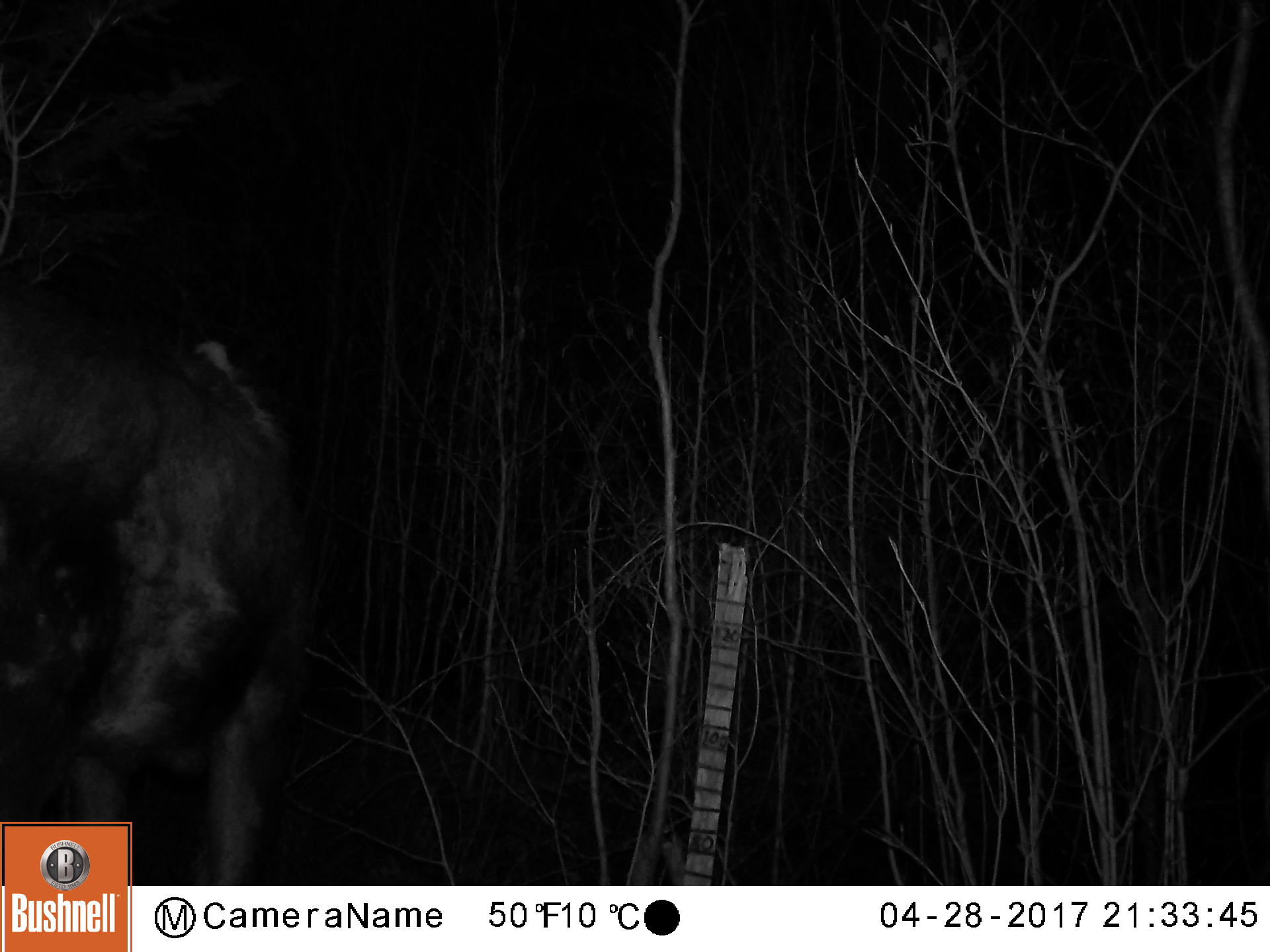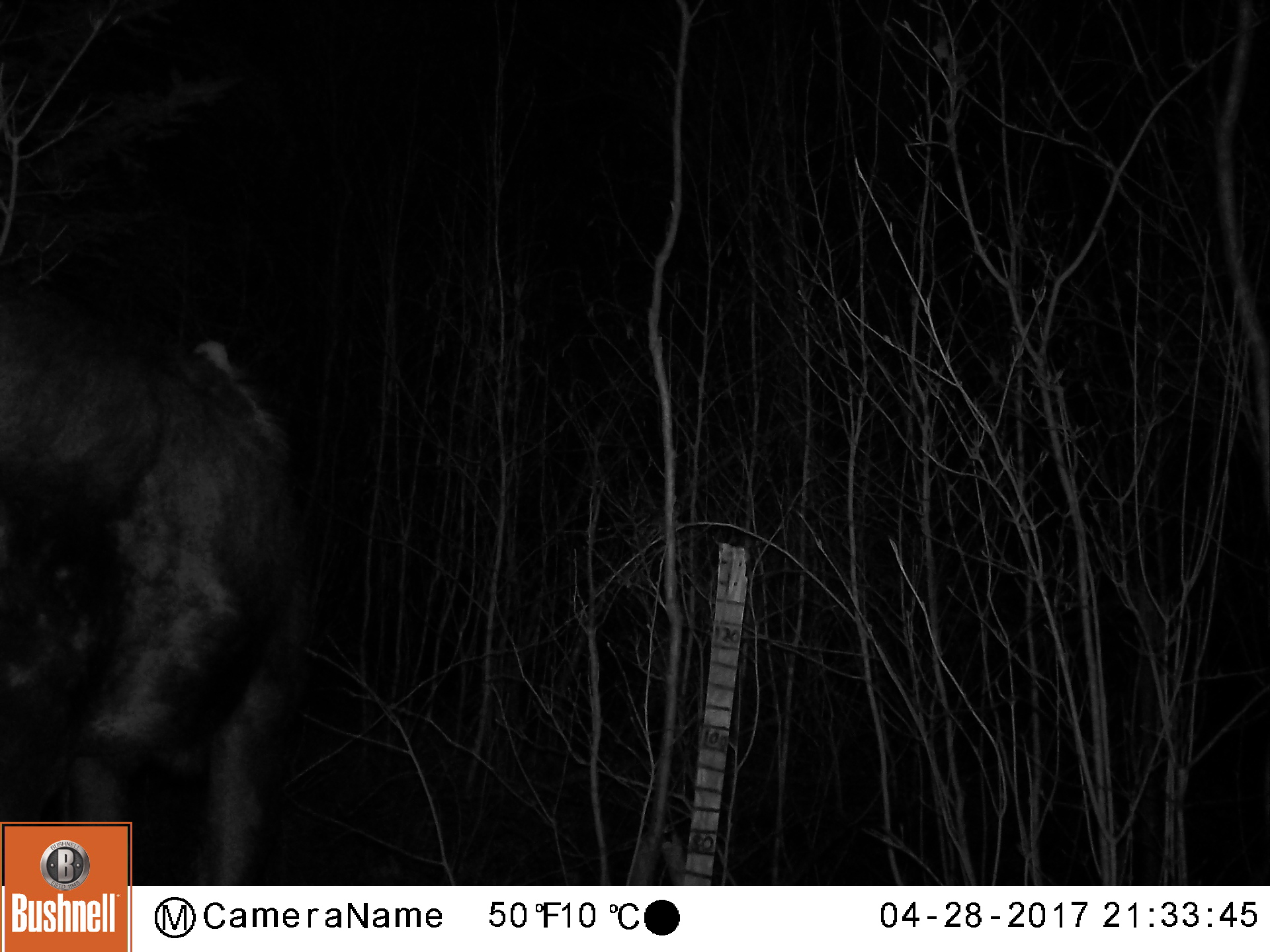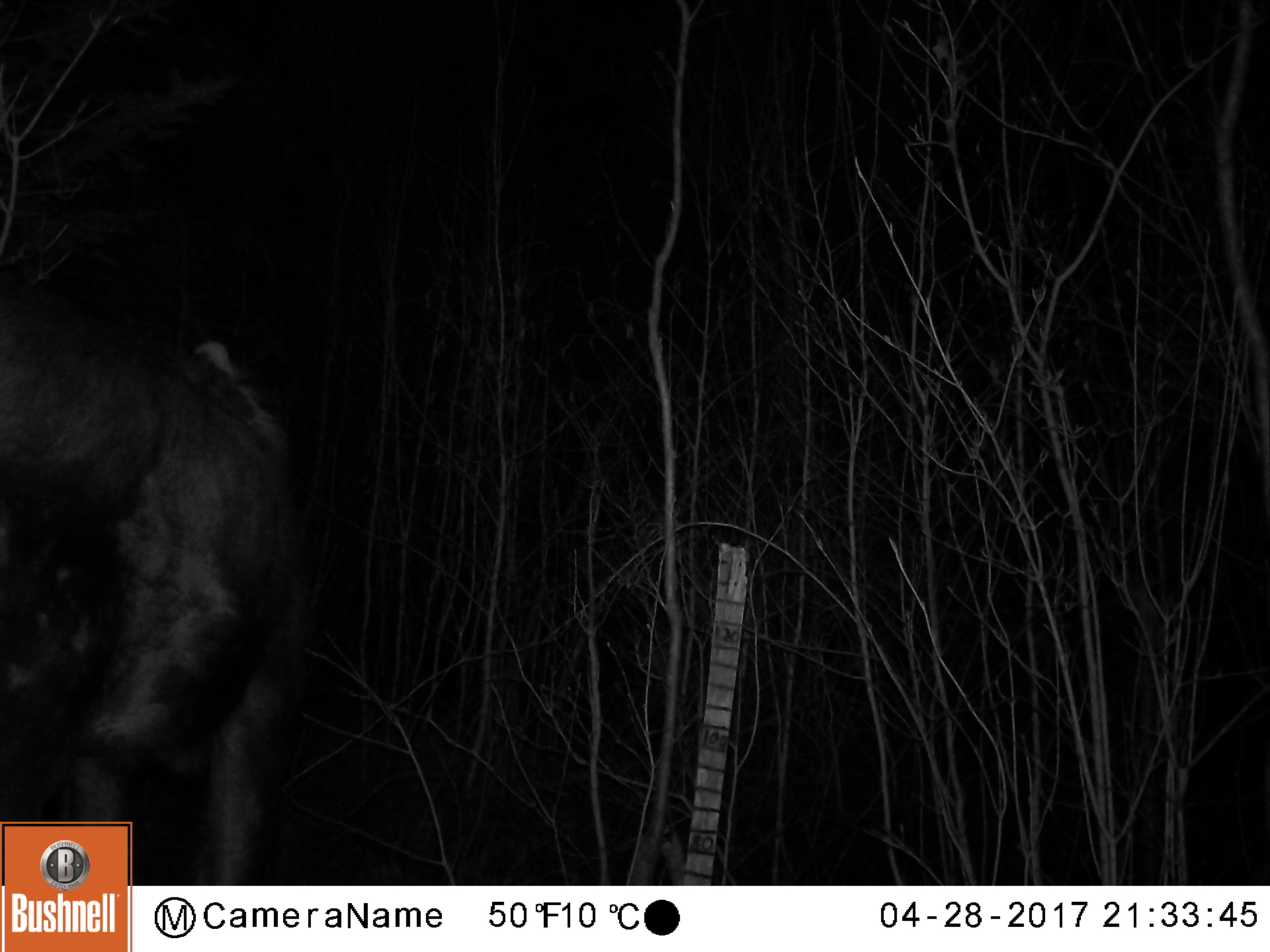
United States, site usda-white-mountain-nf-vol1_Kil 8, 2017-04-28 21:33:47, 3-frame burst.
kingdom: Animalia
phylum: Chordata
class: Mammalia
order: Artiodactyla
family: Cervidae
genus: Alces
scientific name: Alces alces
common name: moose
Moose (Alces alces).